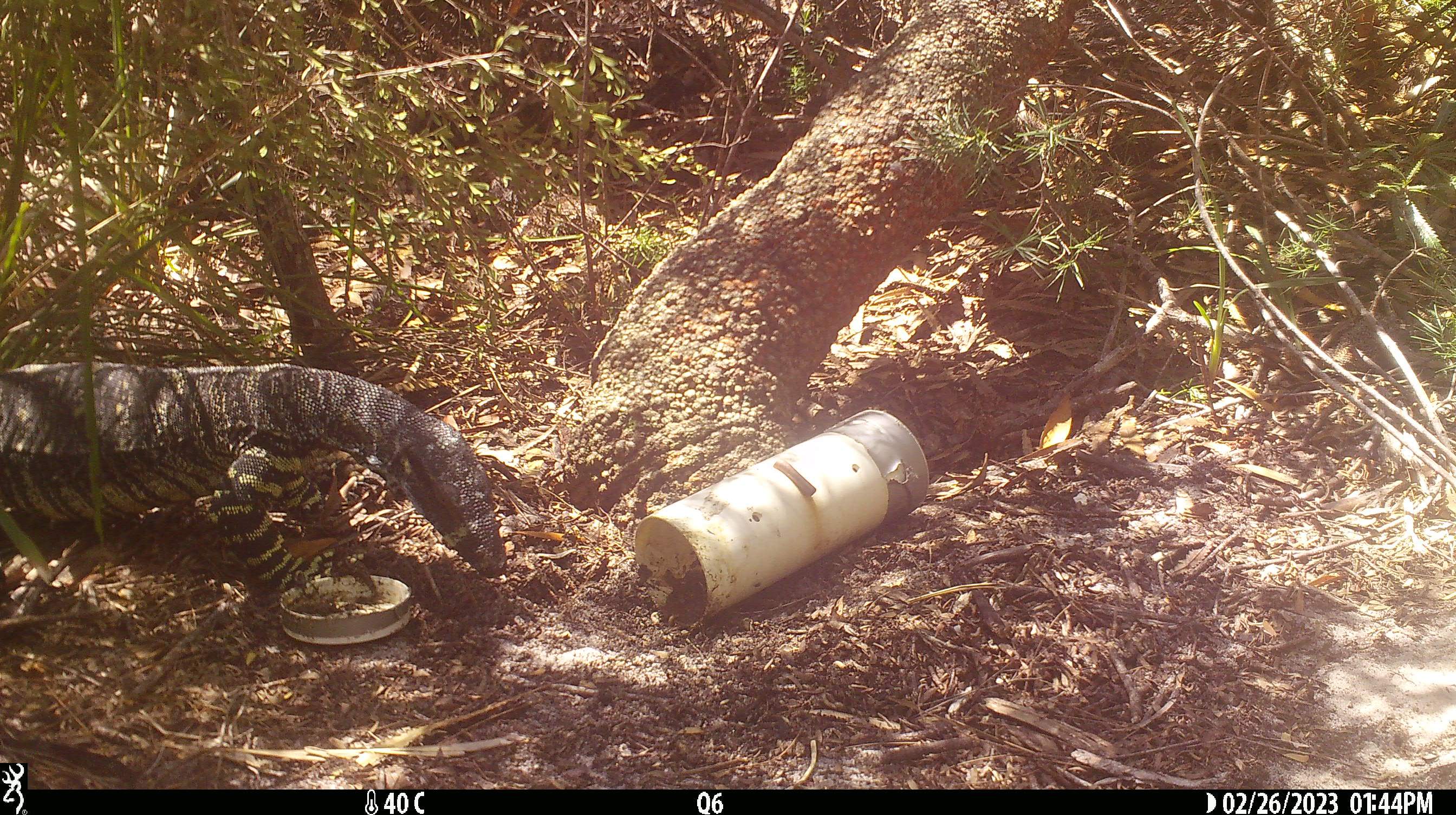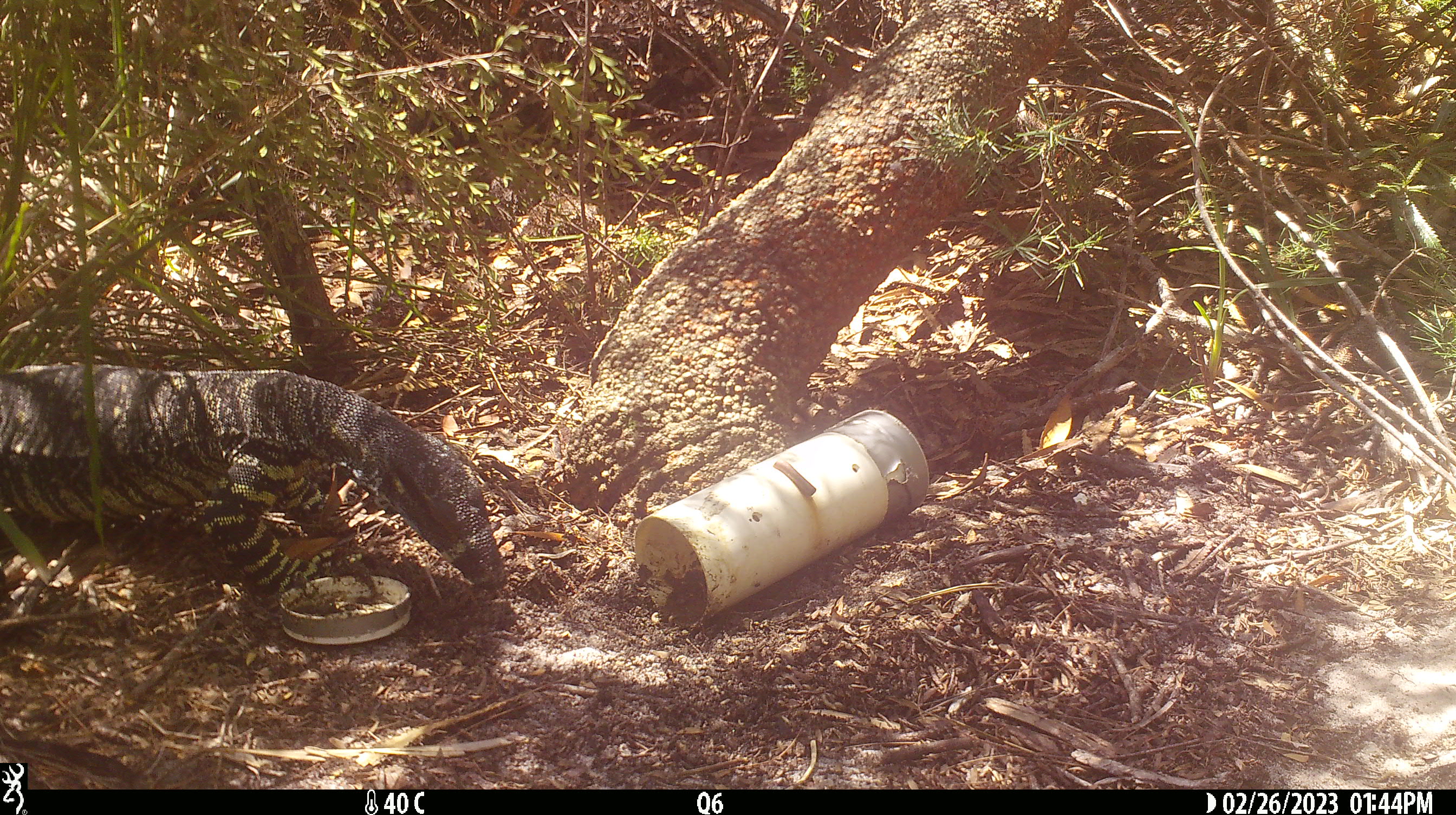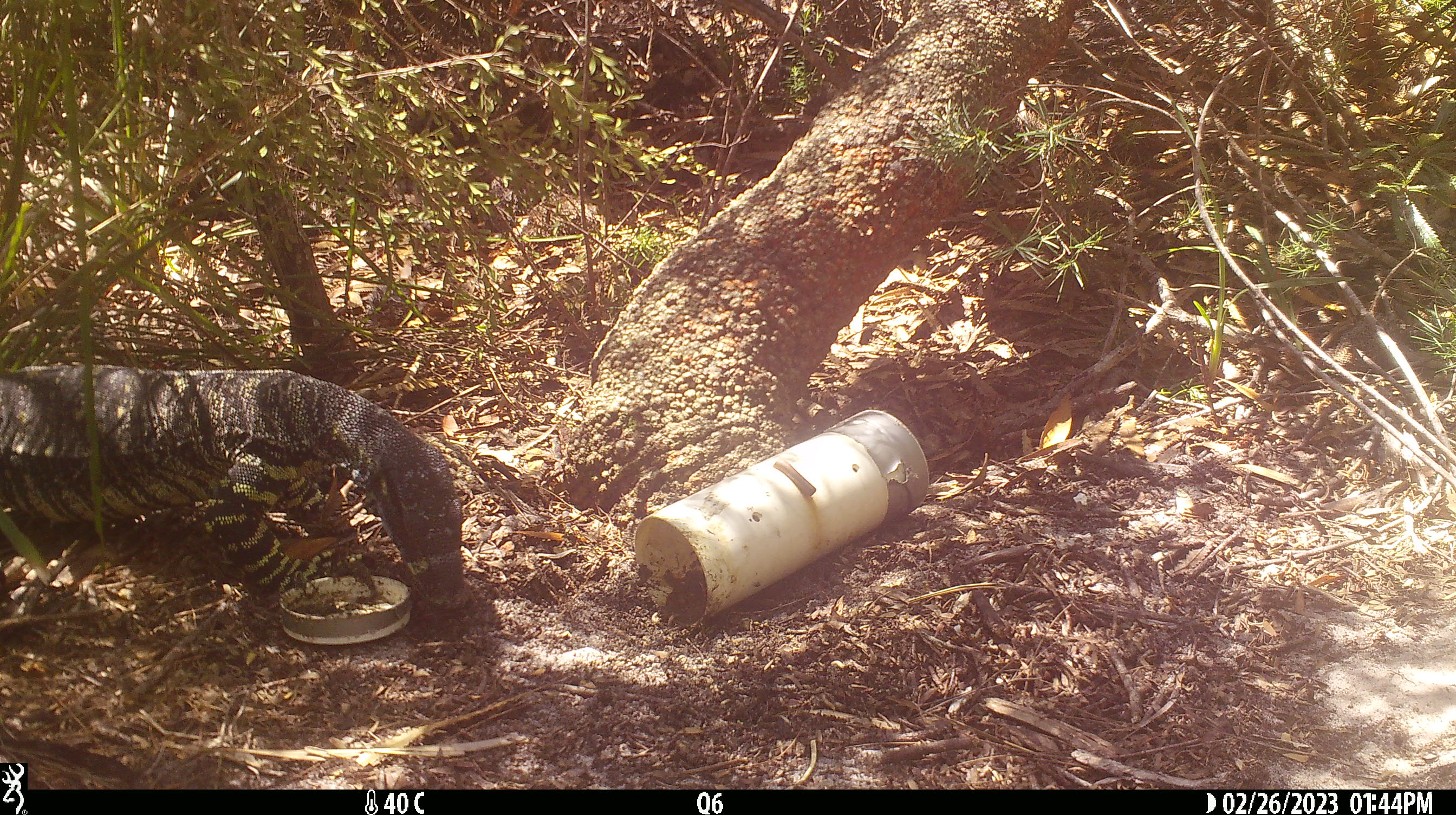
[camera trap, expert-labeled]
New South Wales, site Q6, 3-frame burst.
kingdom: Animalia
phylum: Chordata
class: Reptilia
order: Squamata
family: Varanidae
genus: Varanus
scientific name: Varanus varius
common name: lace monitor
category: goanna